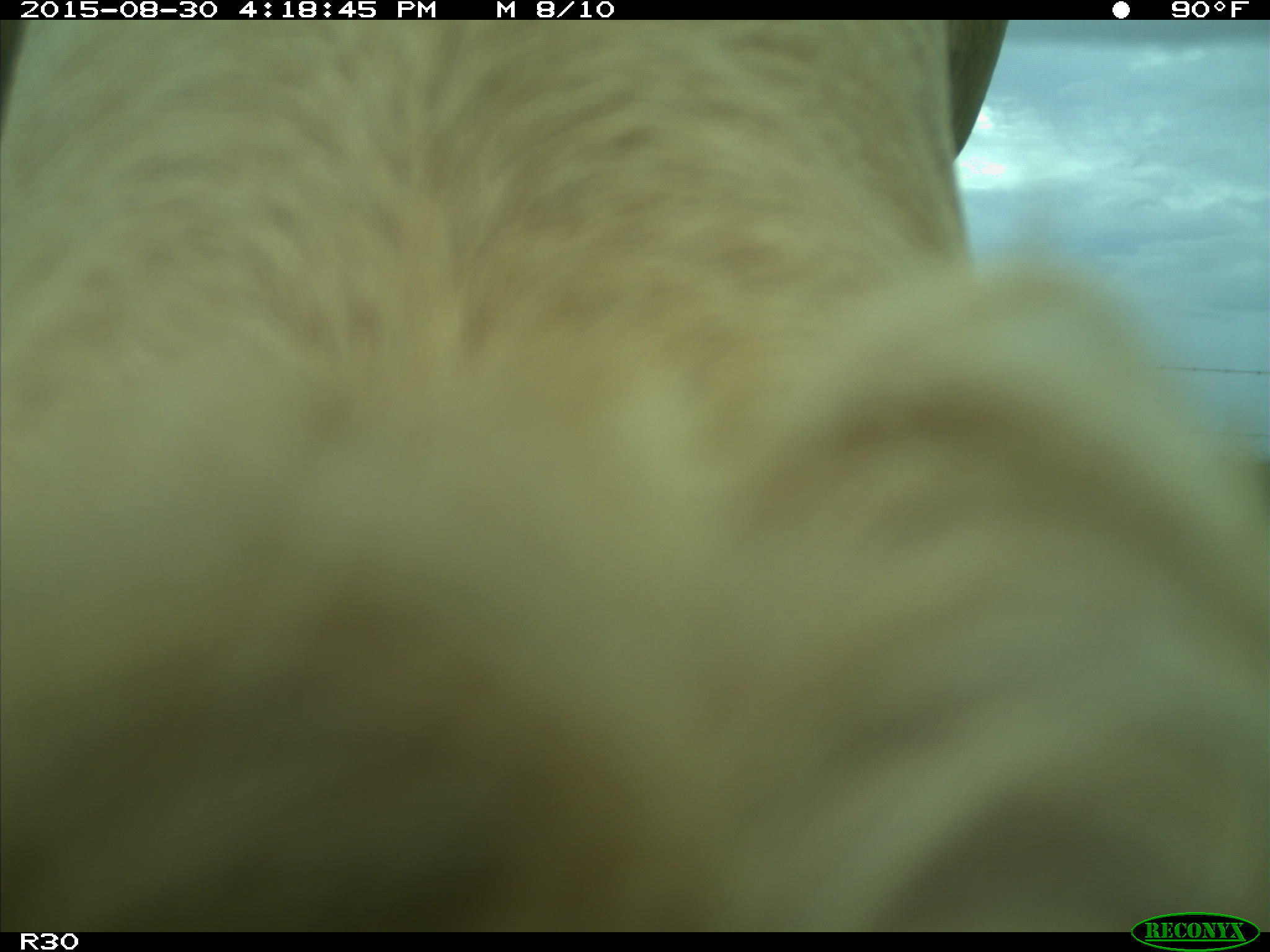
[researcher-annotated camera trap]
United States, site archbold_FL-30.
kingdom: Animalia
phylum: Chordata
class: Mammalia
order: Artiodactyla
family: Bovidae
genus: Bos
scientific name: Bos taurus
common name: domestic cow